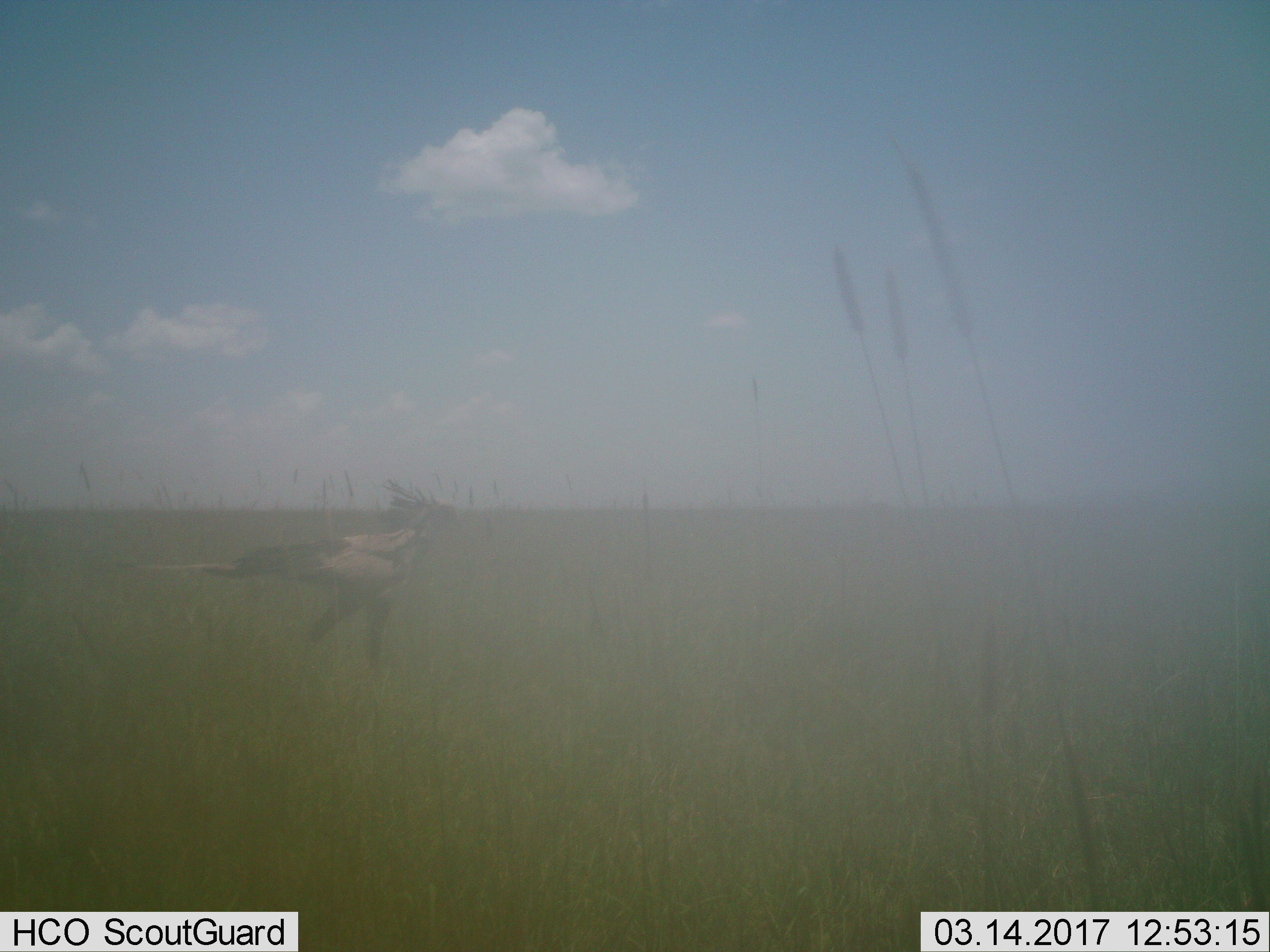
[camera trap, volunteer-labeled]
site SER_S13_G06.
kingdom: Animalia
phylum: Chordata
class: Aves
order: Accipitriformes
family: Sagittariidae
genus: Sagittarius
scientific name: Sagittarius serpentarius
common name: secretarybird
Secretarybird (Sagittarius serpentarius), count 1. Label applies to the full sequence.